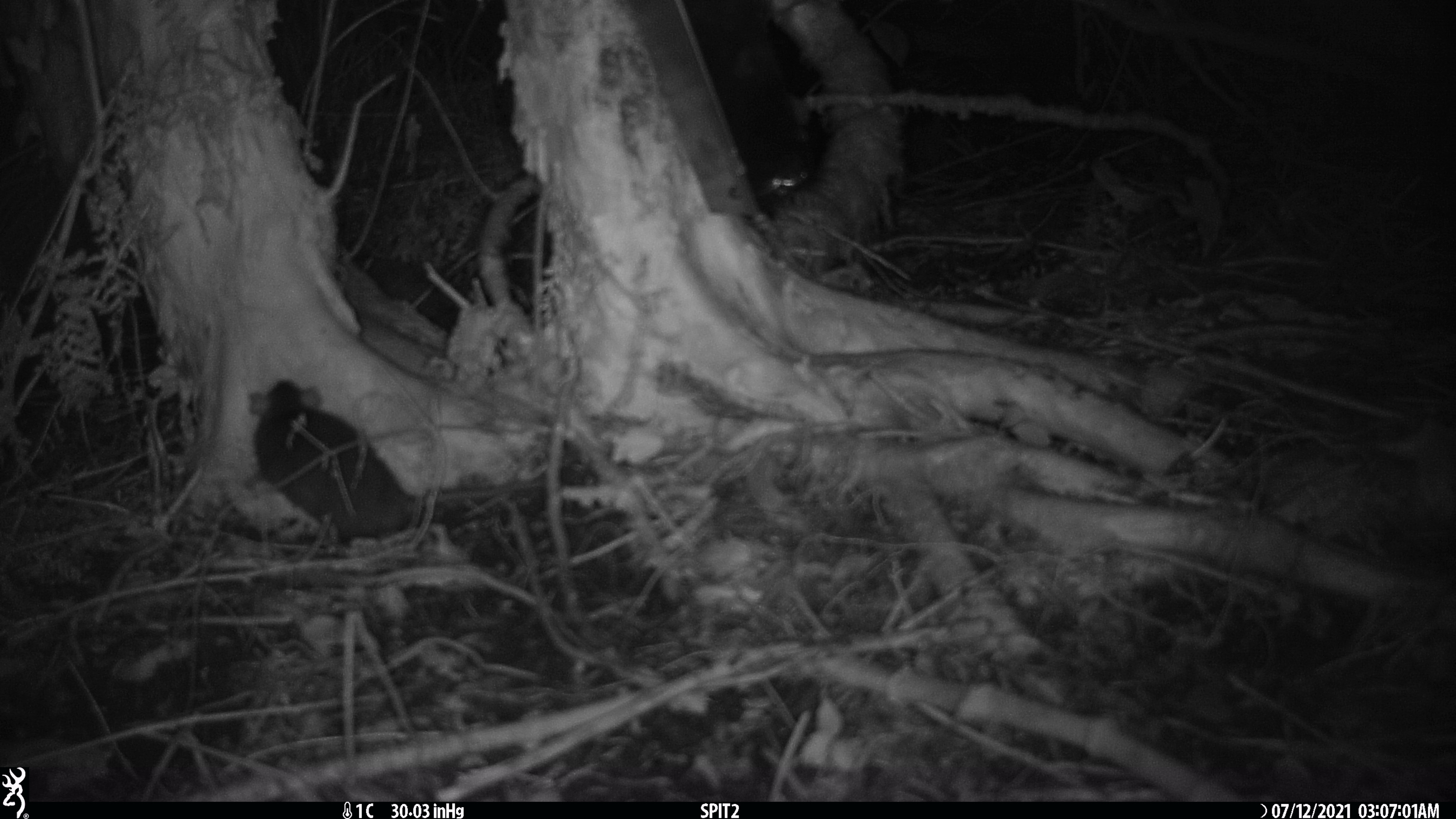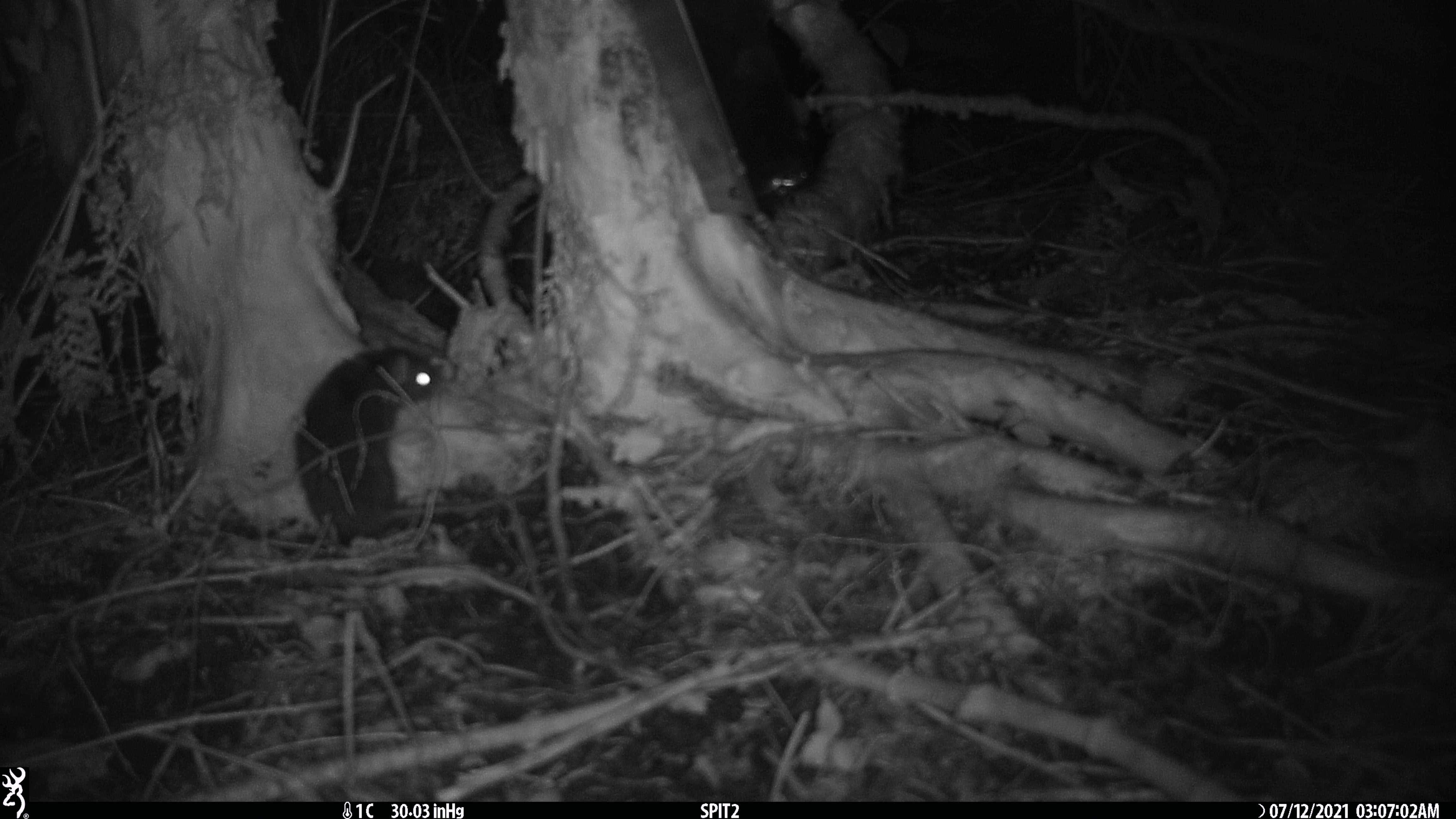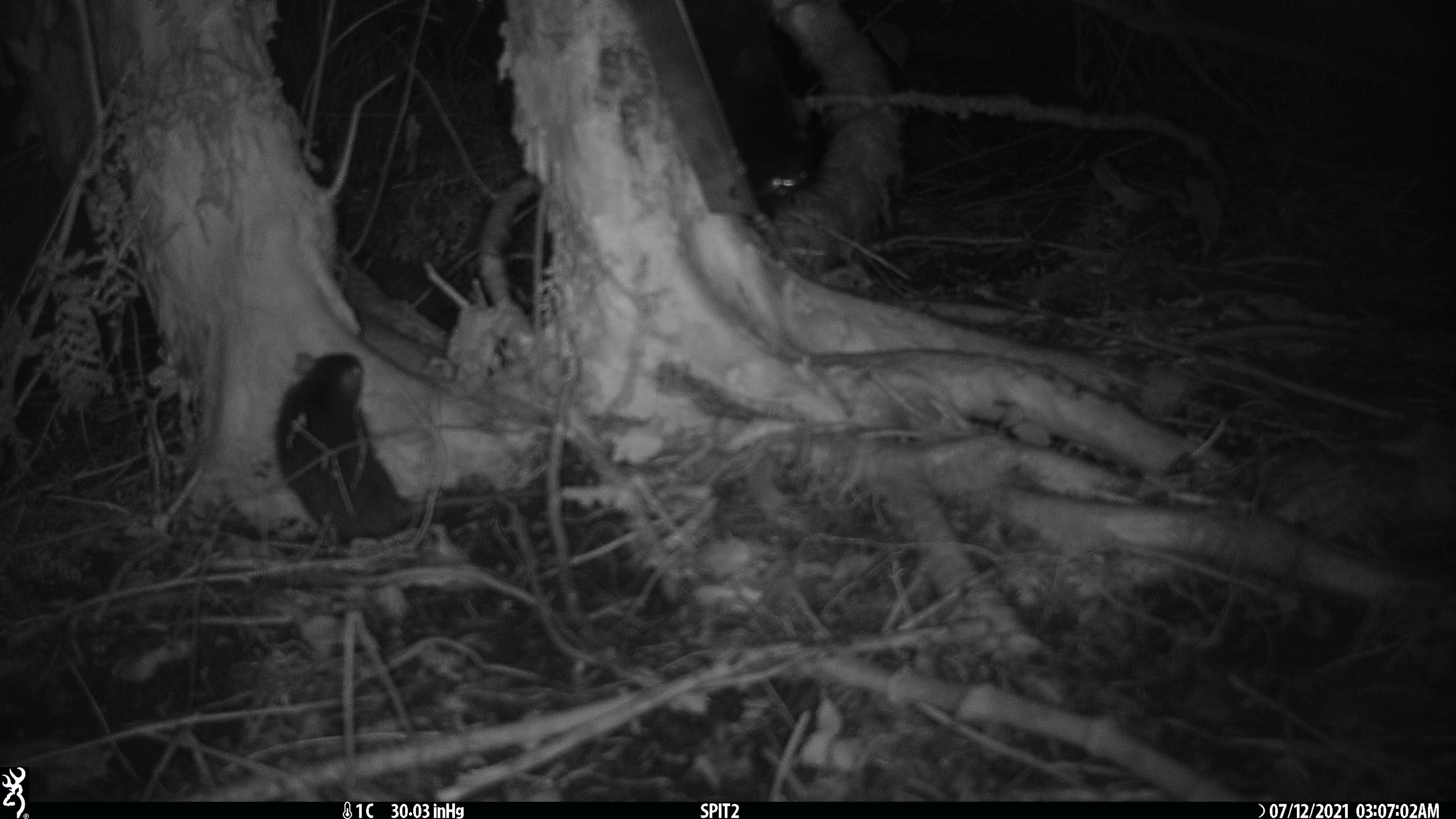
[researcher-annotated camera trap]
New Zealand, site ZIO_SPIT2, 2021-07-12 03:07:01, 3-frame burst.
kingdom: Animalia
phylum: Chordata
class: Mammalia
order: Rodentia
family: Muridae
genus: Rattus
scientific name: Rattus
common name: rat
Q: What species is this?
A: Rat (Rattus).